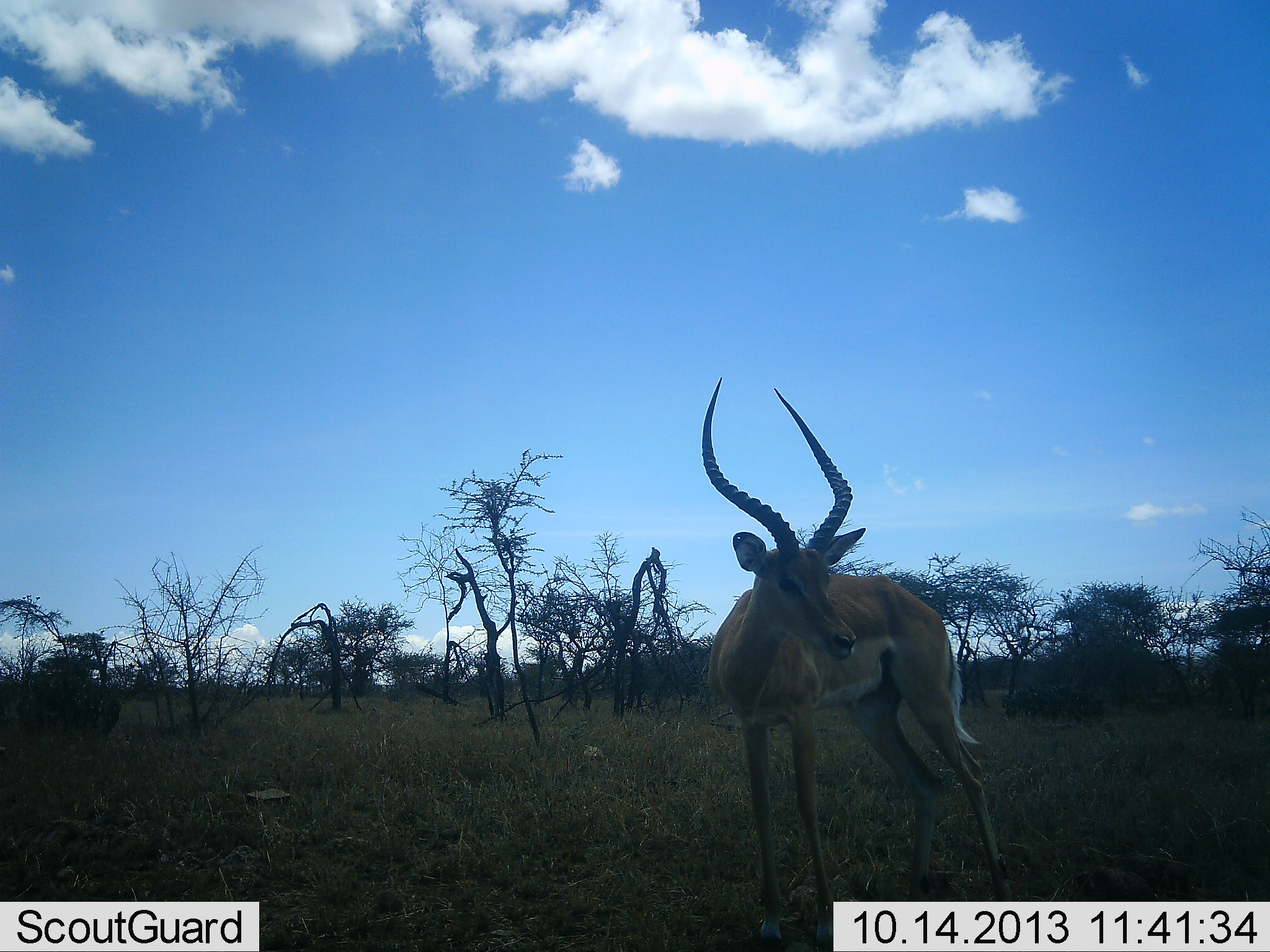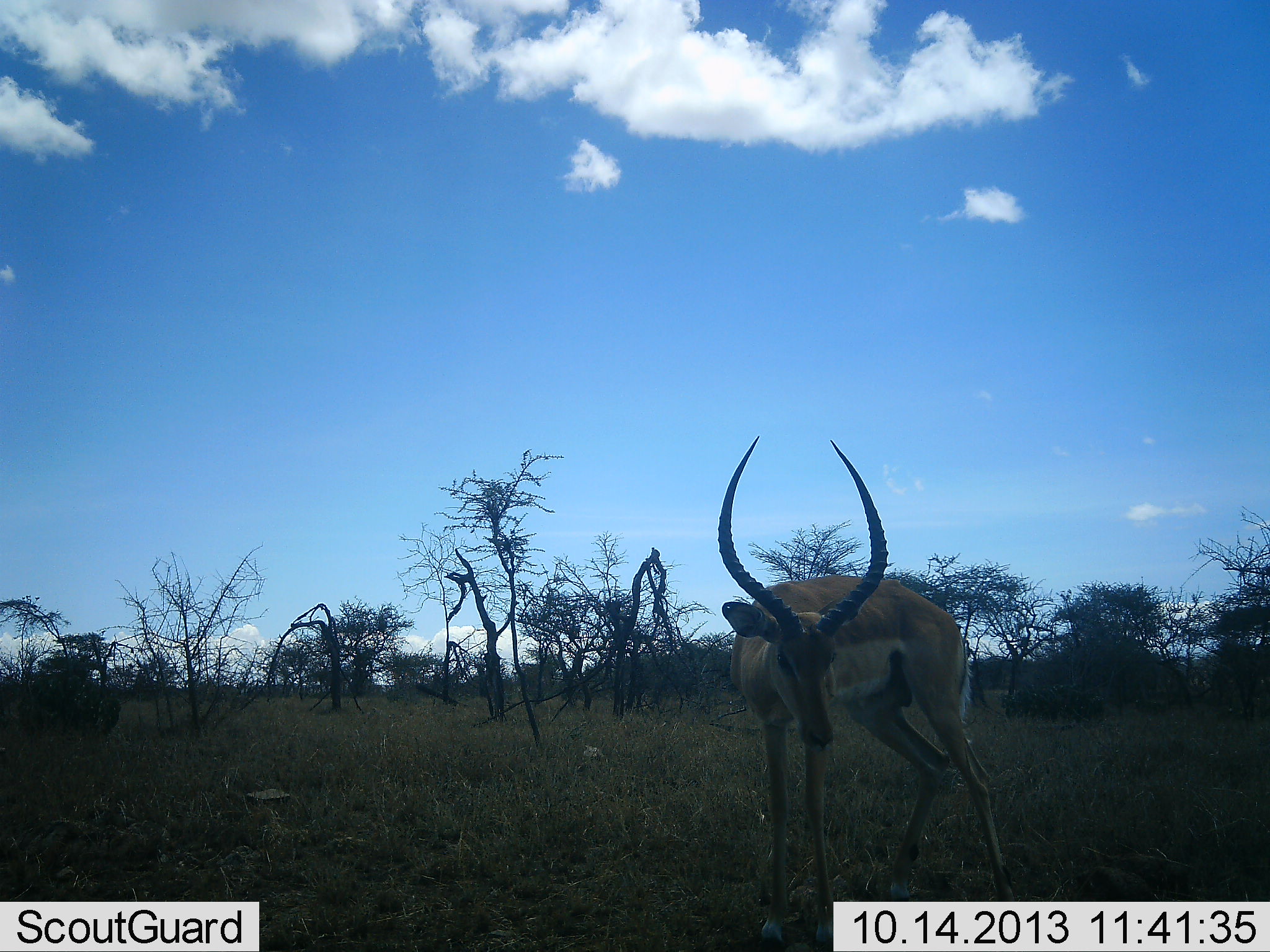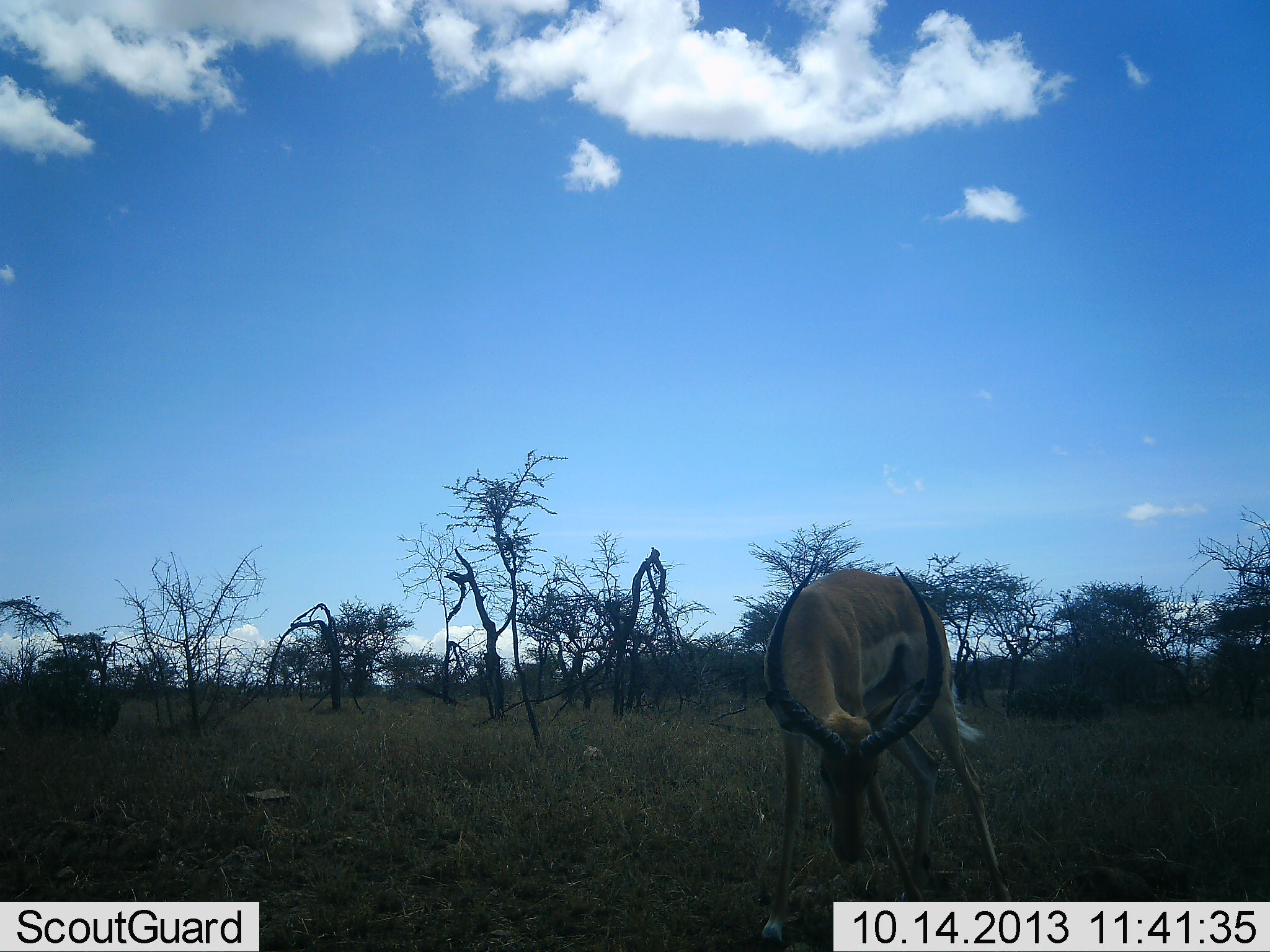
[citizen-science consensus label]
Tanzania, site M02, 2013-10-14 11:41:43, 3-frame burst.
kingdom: Animalia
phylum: Chordata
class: Mammalia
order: Artiodactyla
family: Bovidae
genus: Aepyceros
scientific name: Aepyceros melampus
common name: impala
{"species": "impala (Aepyceros melampus)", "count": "1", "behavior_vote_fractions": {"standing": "62%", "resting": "0%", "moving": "15%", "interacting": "0%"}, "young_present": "0%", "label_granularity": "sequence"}